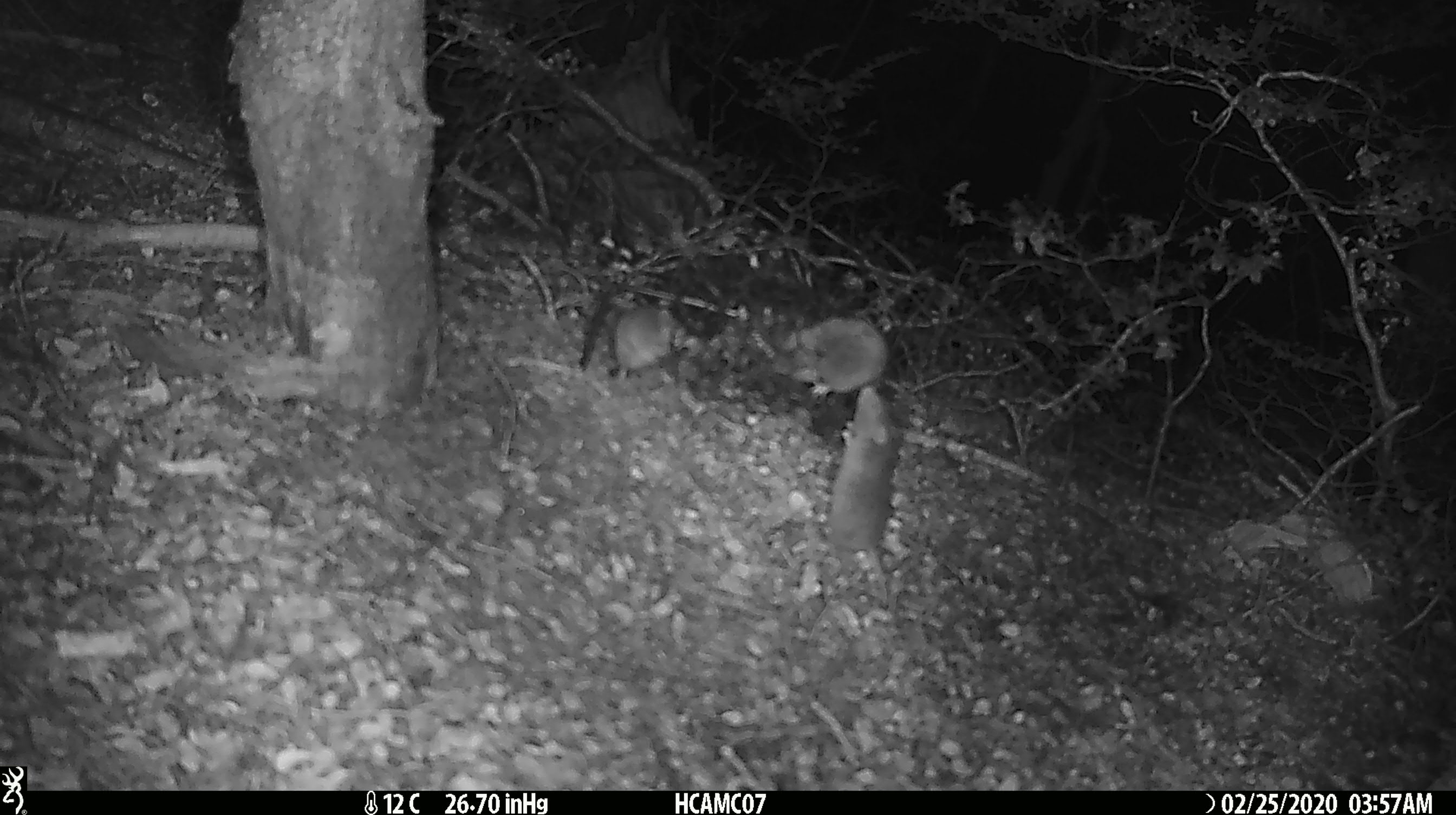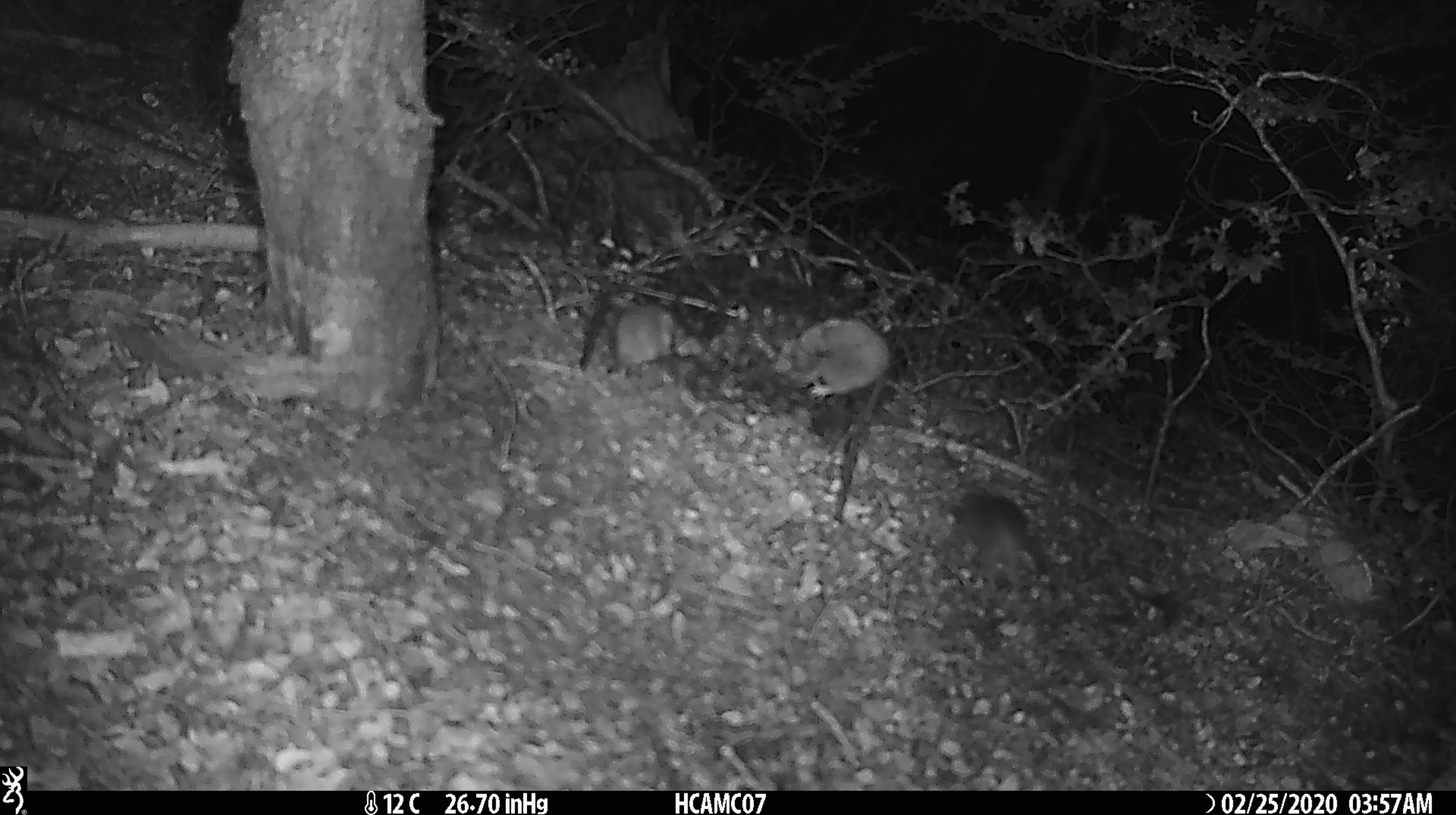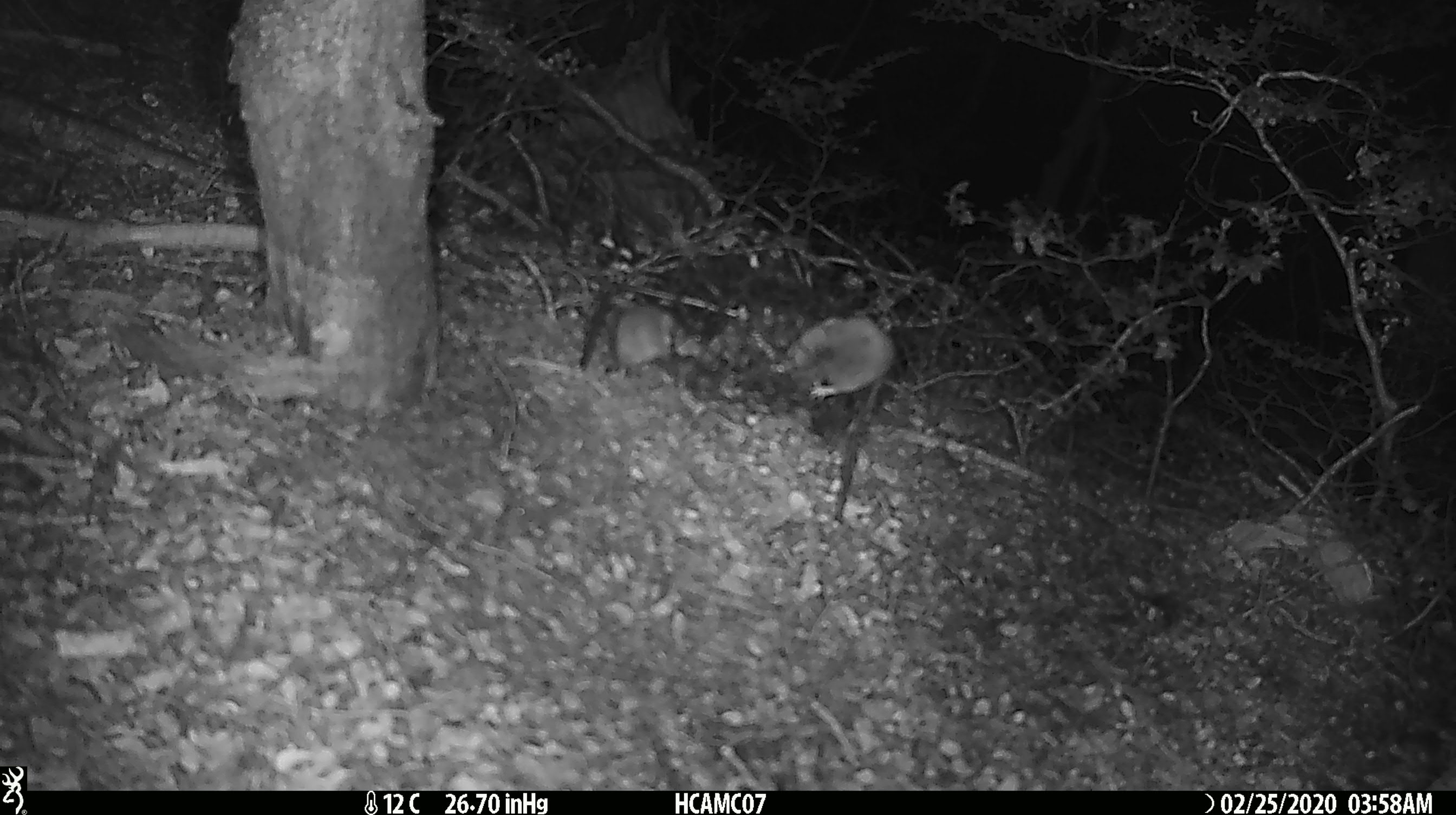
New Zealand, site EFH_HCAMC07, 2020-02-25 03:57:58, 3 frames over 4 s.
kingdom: Animalia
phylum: Chordata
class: Mammalia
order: Rodentia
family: Muridae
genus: Mus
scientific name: Mus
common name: mouse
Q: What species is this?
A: Mouse (Mus).